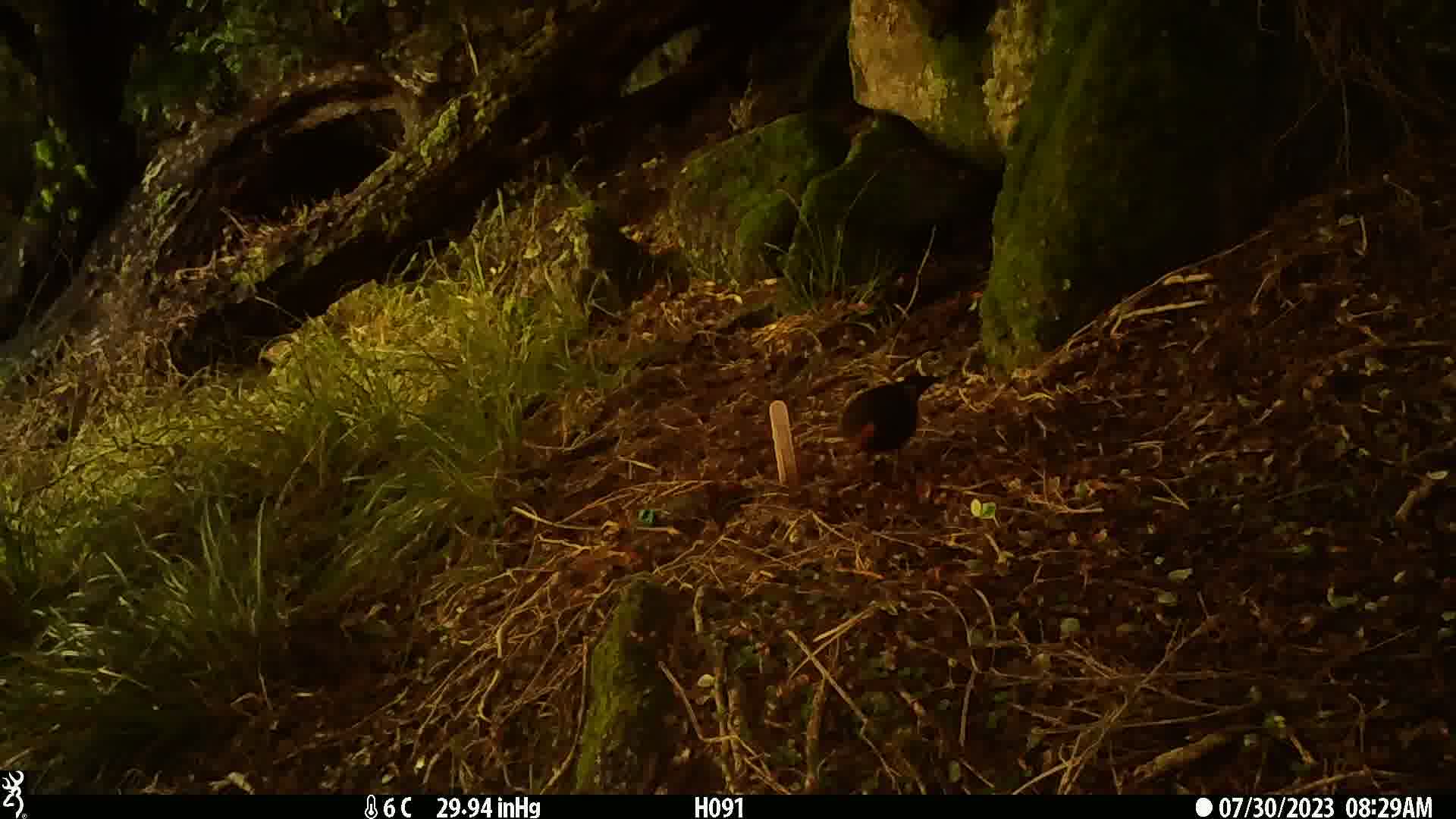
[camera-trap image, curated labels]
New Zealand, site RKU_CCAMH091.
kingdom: Animalia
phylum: Chordata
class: Aves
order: Passeriformes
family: Turdidae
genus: Turdus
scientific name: Turdus merula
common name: eurasian blackbird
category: blackbird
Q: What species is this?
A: Blackbird (eurasian blackbird) (Turdus merula).